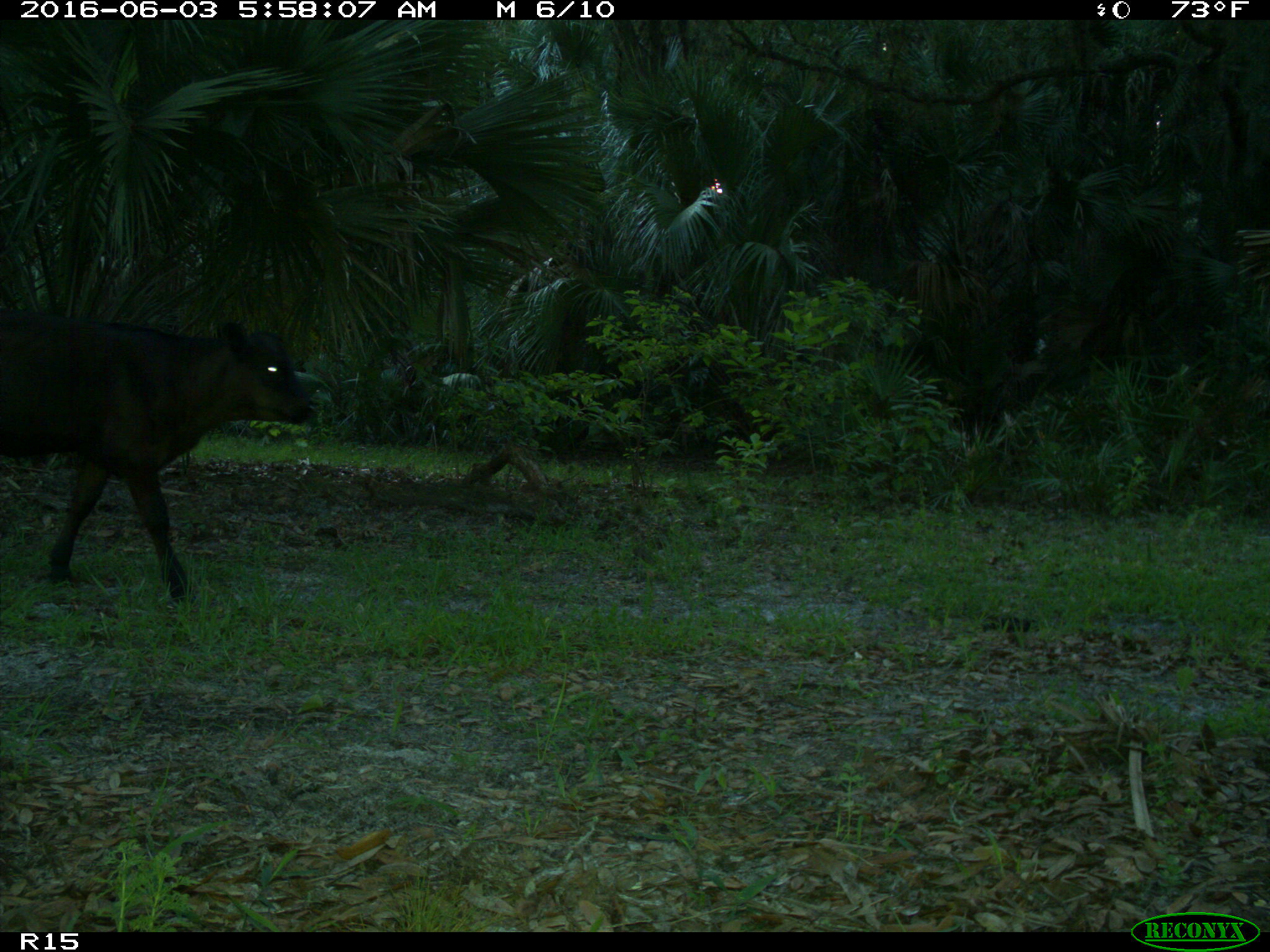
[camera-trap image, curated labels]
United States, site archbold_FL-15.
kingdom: Animalia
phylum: Chordata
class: Mammalia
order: Artiodactyla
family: Bovidae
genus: Bos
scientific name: Bos taurus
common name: domestic cow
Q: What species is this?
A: Bos taurus (domestic cow).